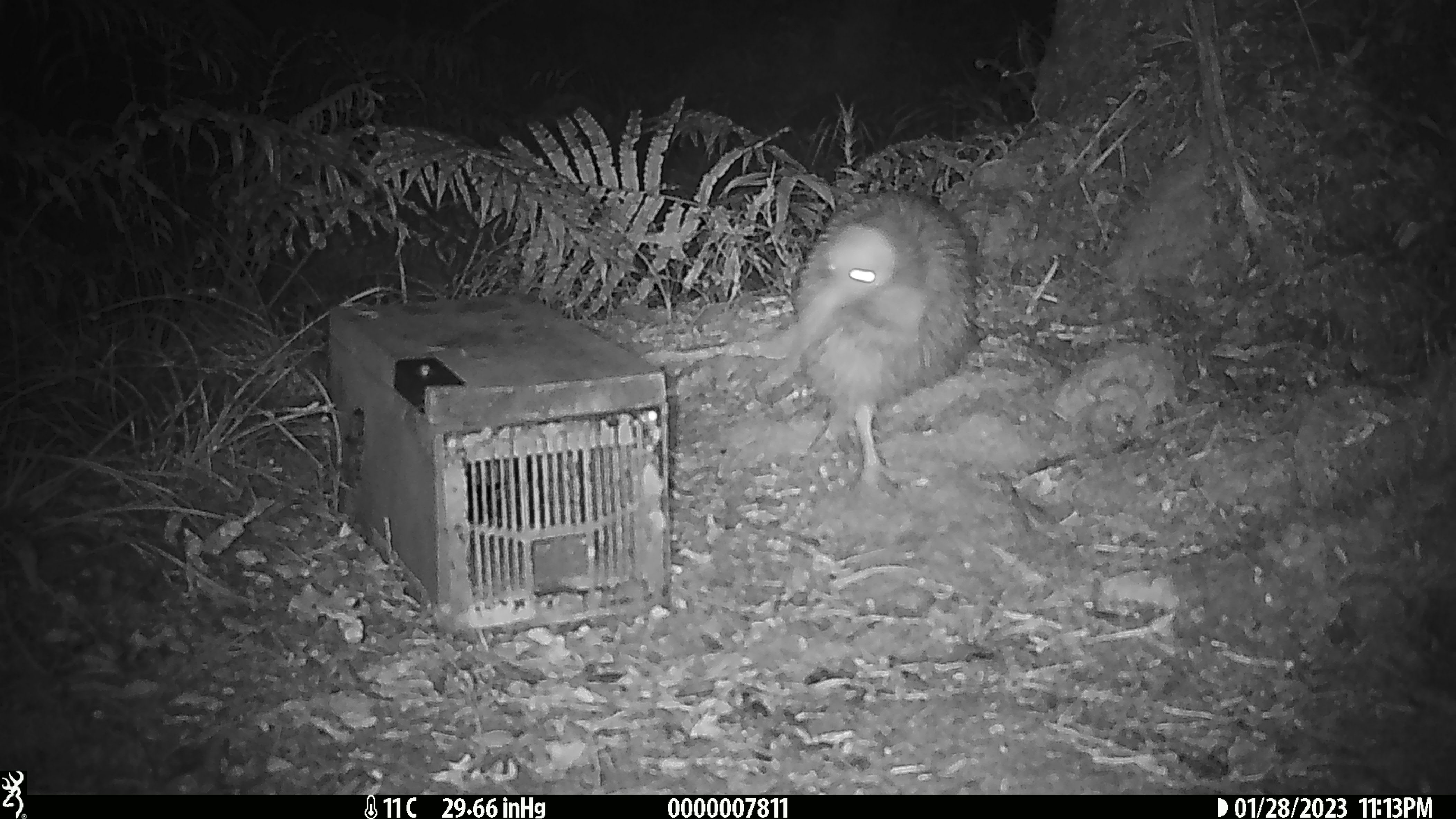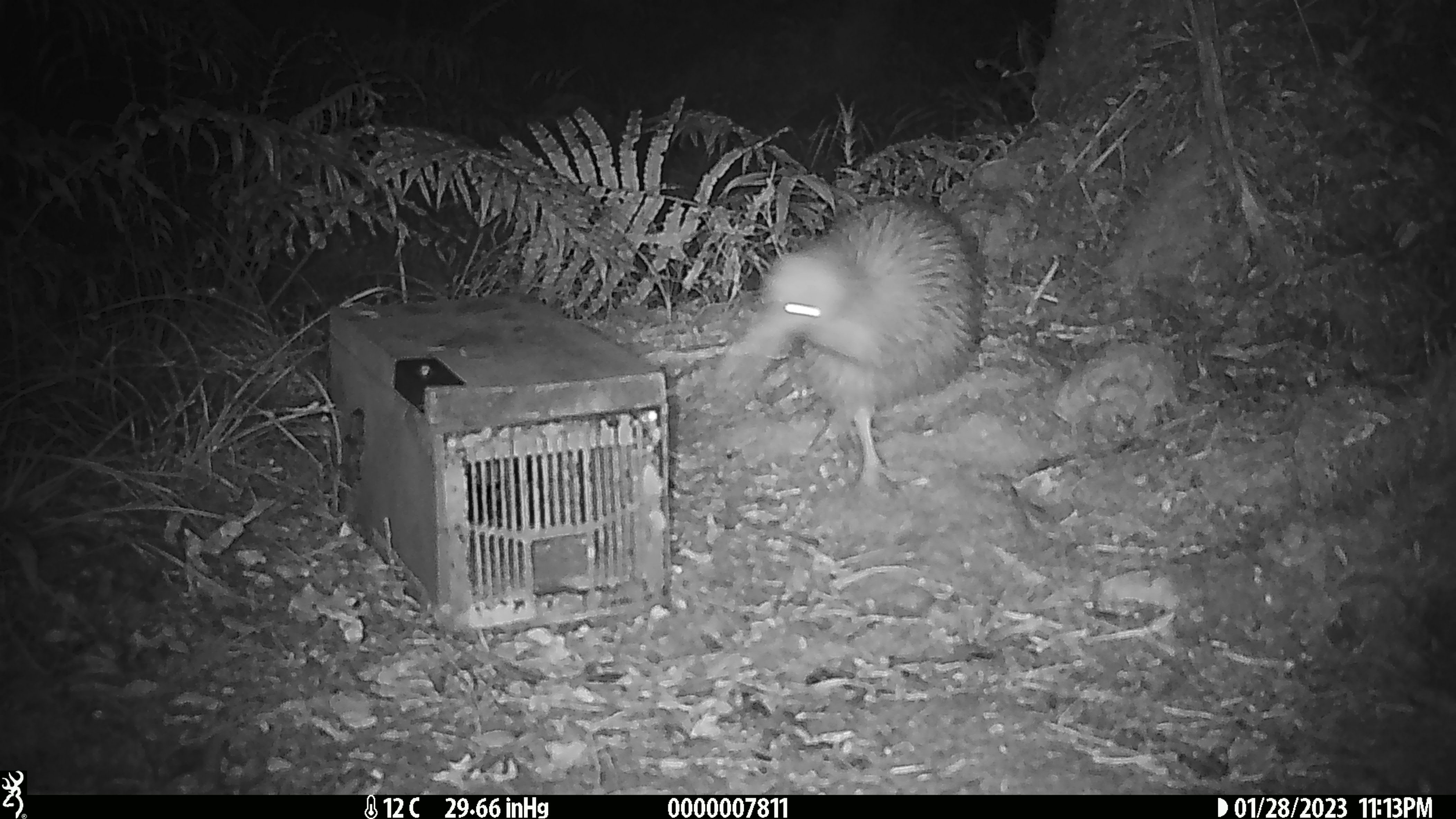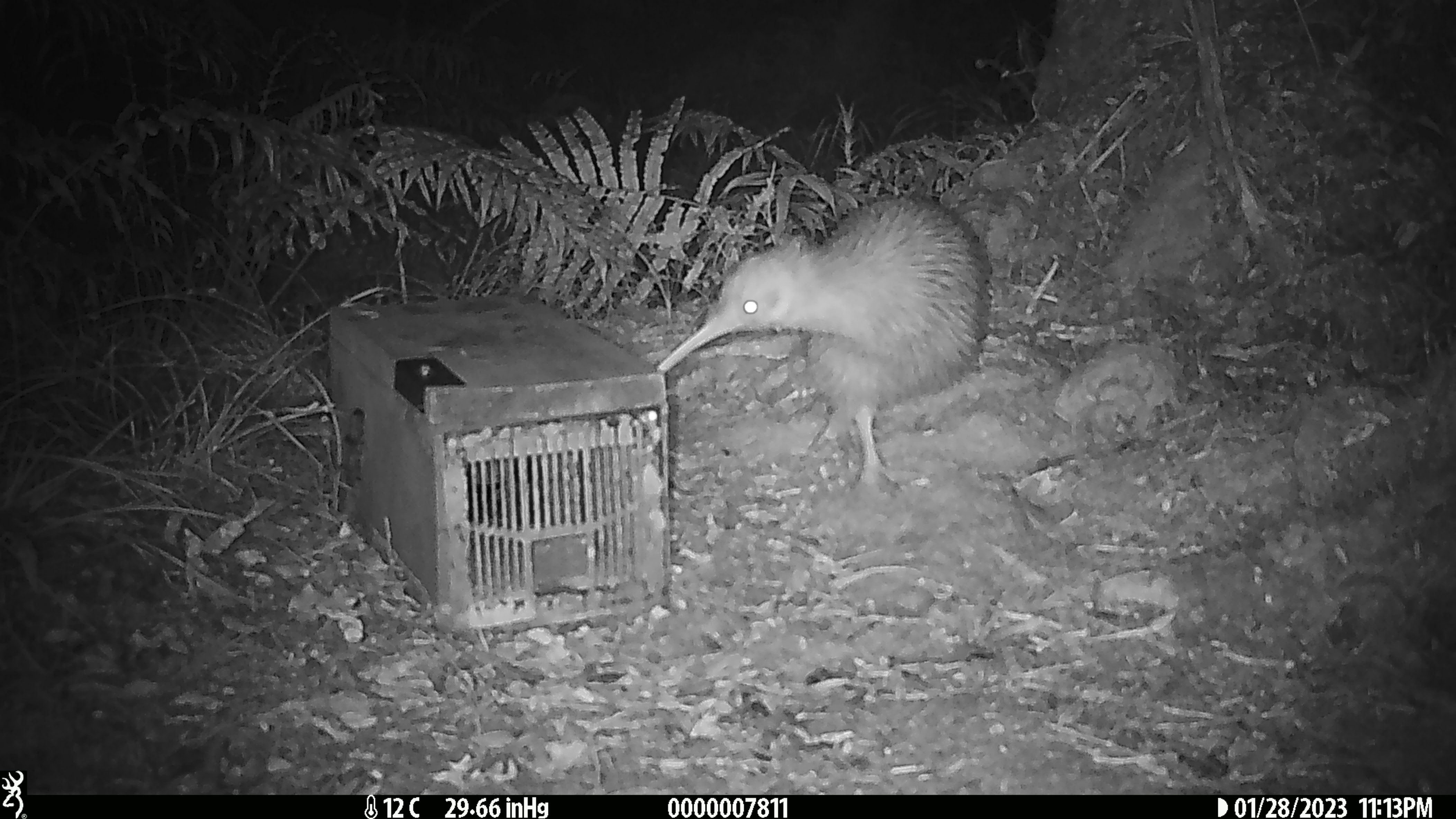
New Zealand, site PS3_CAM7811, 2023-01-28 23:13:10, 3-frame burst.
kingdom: Animalia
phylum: Chordata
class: Aves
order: Apterygiformes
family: Apterygidae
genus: Apteryx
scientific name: Apteryx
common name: kiwi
Kiwi (Apteryx).